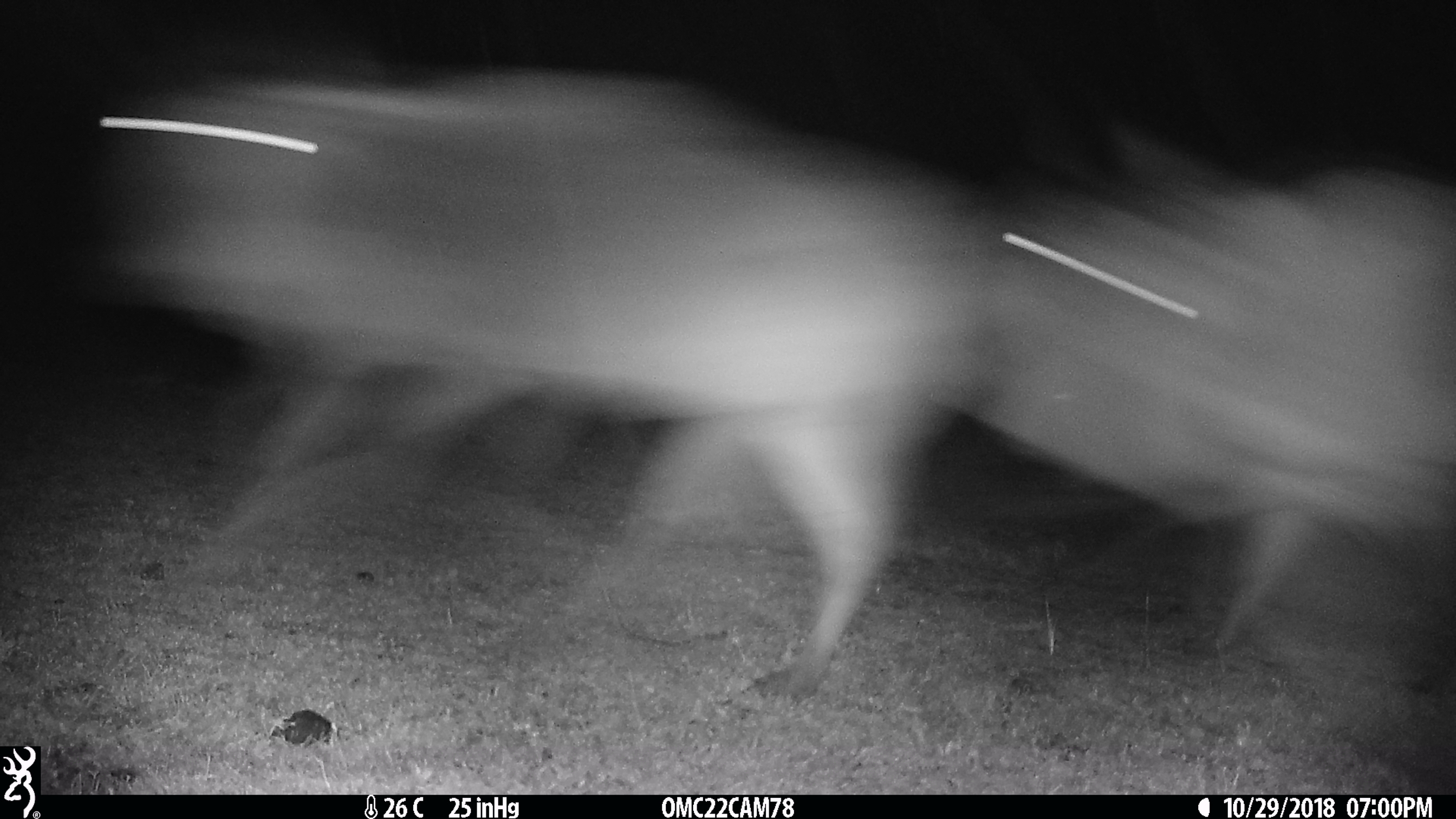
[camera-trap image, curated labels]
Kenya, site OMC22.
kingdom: Animalia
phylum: Chordata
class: Mammalia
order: Artiodactyla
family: Bovidae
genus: Connochaetes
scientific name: Connochaetes taurinus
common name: blue wildebeest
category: wildebeest